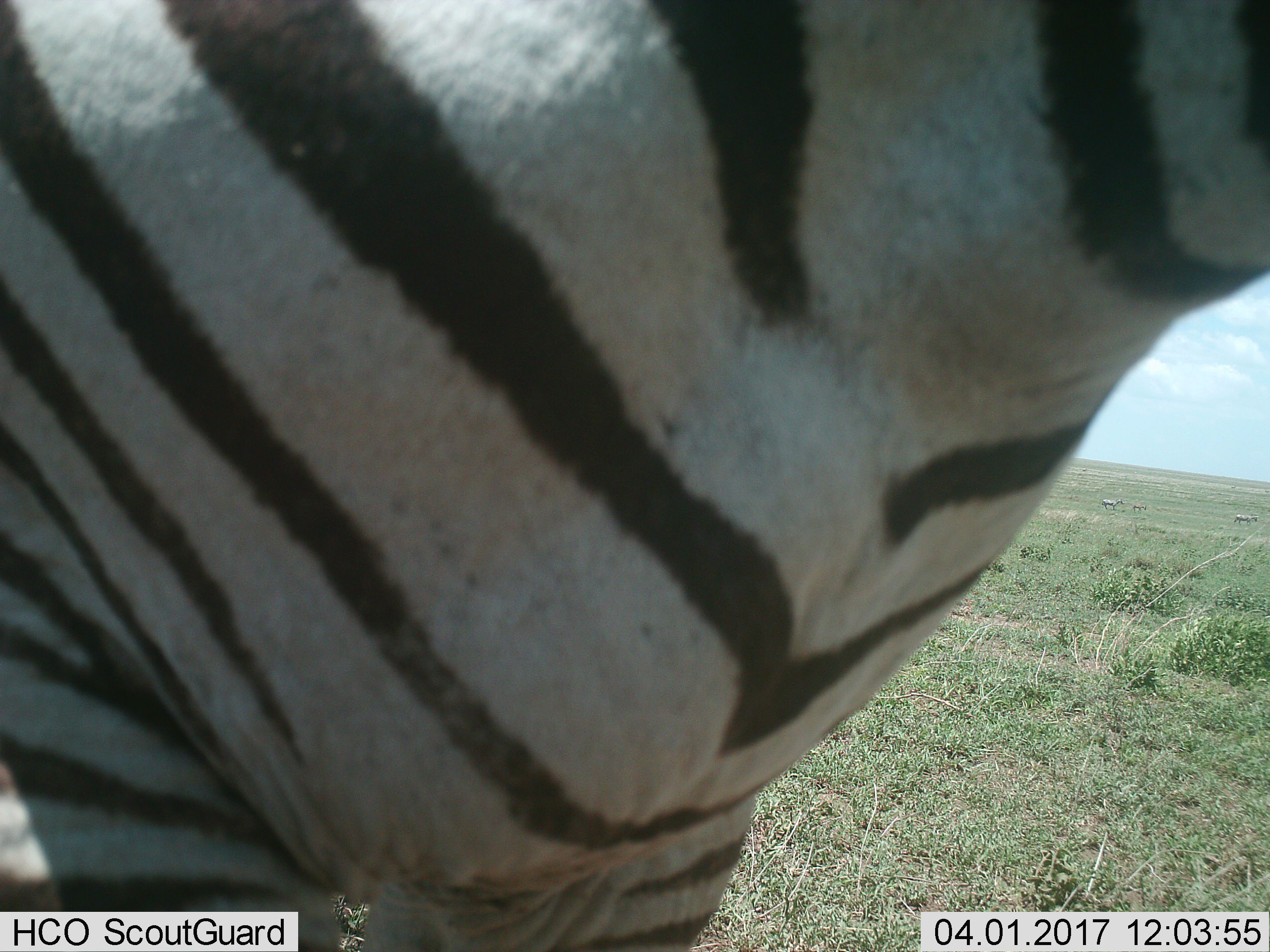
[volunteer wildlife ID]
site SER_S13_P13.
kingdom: Animalia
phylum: Chordata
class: Mammalia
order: Perissodactyla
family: Equidae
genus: Equus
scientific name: Equus quagga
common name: plains zebra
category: zebraplains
Zebraplains (plains zebra) (Equus quagga), count 1. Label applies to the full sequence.